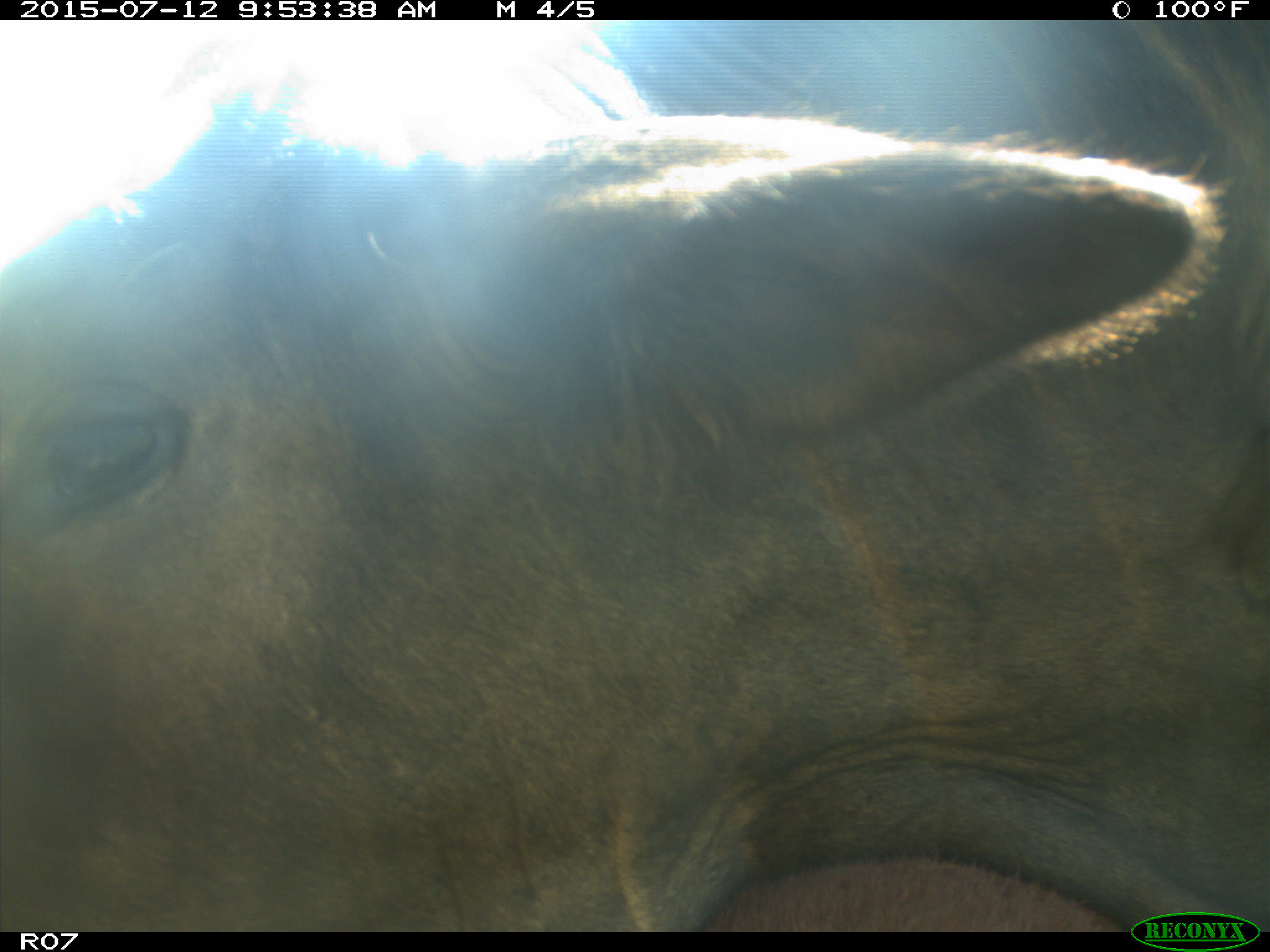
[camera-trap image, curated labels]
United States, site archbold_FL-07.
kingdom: Animalia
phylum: Chordata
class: Mammalia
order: Artiodactyla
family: Bovidae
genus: Bos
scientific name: Bos taurus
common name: domestic cow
Bos taurus (domestic cow).